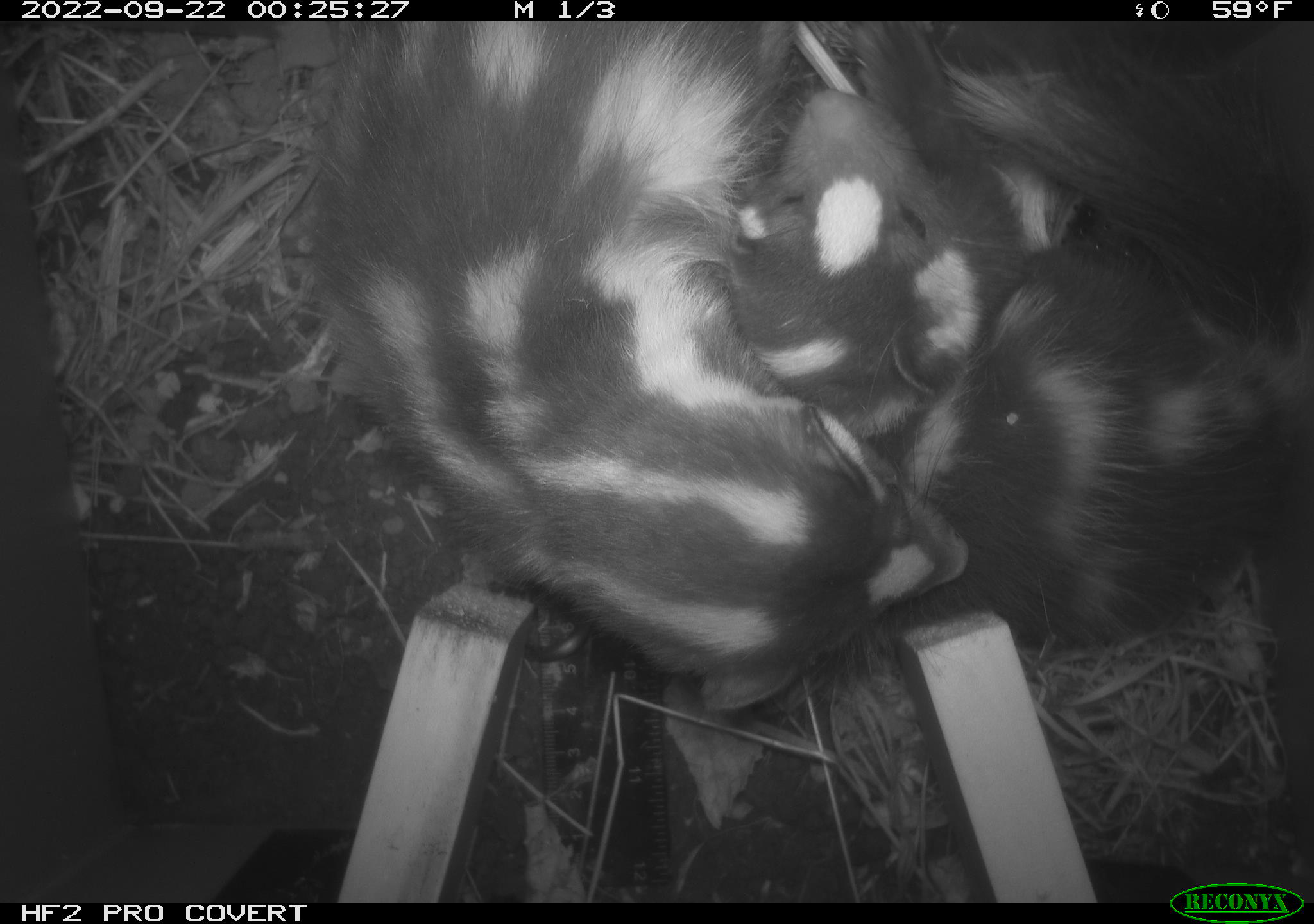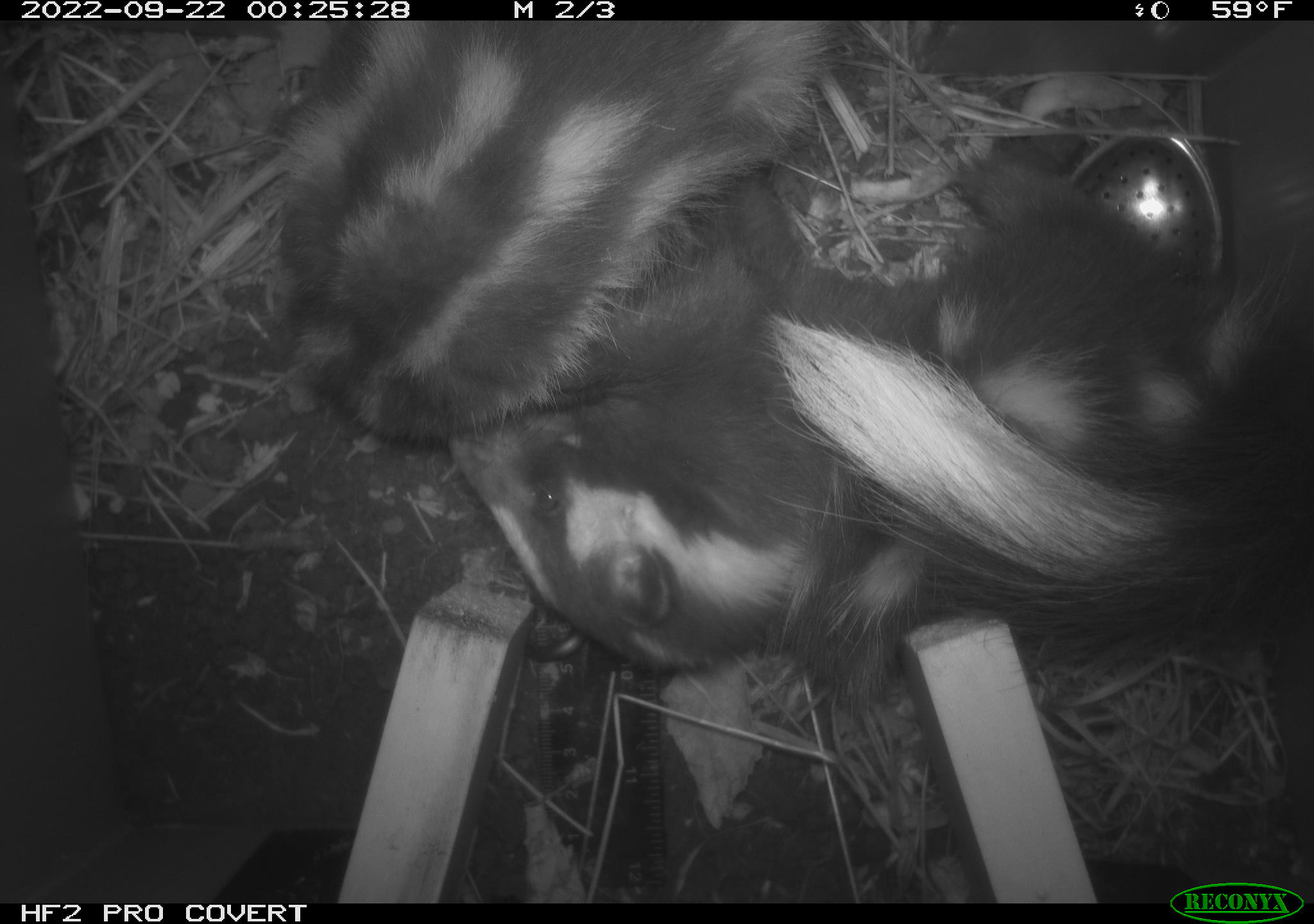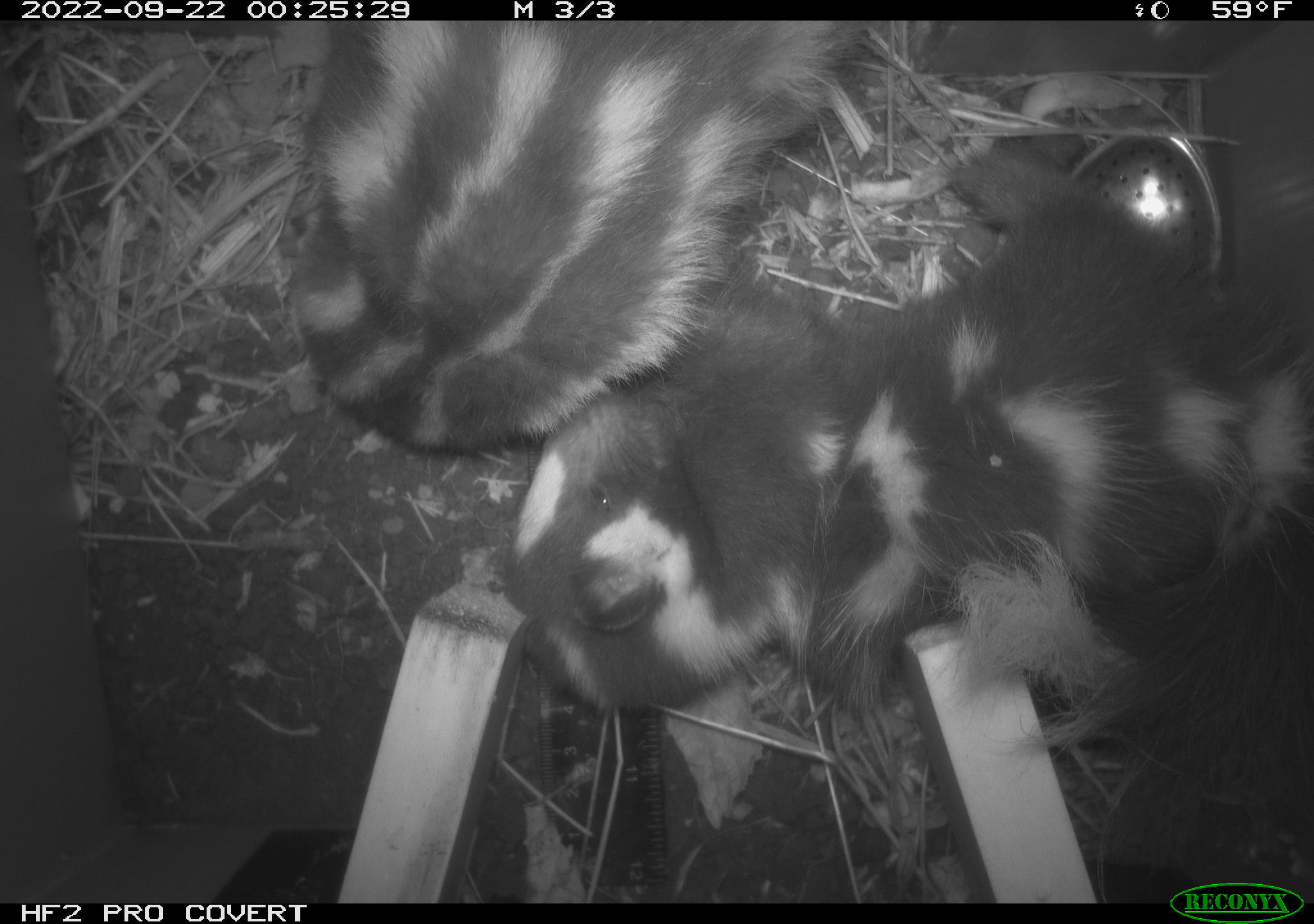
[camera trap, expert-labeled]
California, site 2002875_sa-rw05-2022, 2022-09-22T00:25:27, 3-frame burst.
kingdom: Animalia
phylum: Chordata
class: Mammalia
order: Carnivora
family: Mephitidae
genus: Spilogale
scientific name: Spilogale gracilis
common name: western spotted skunk